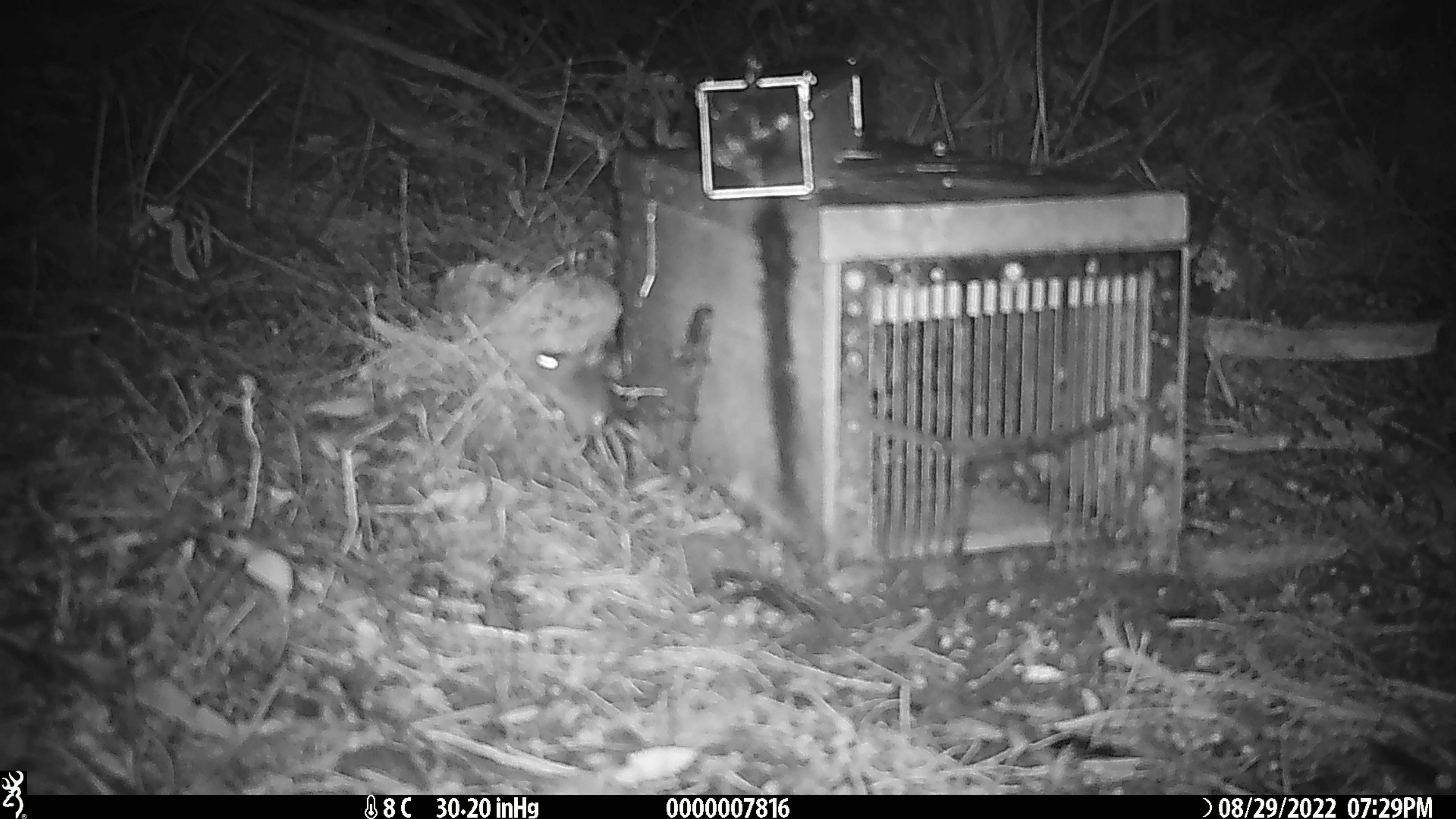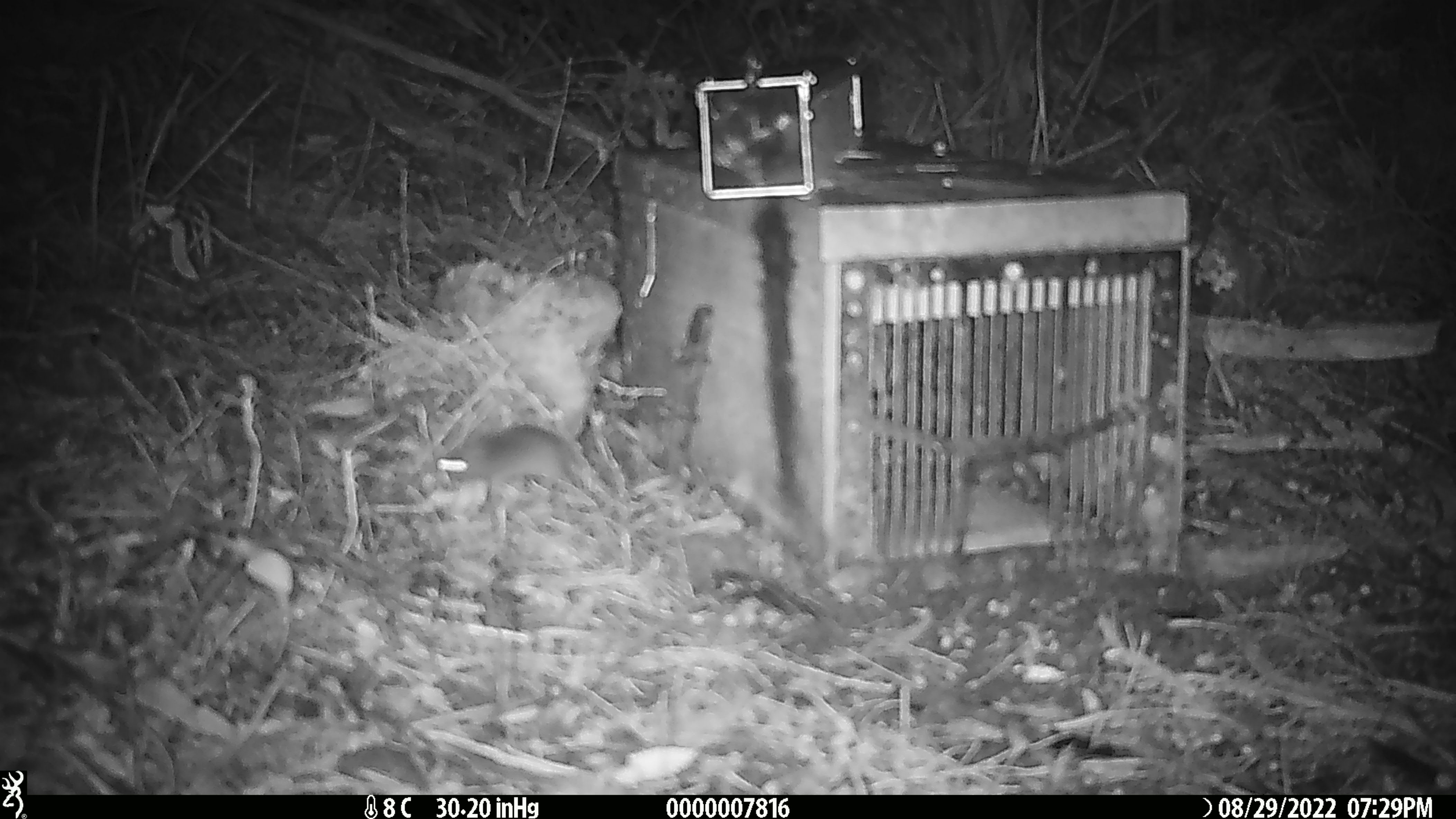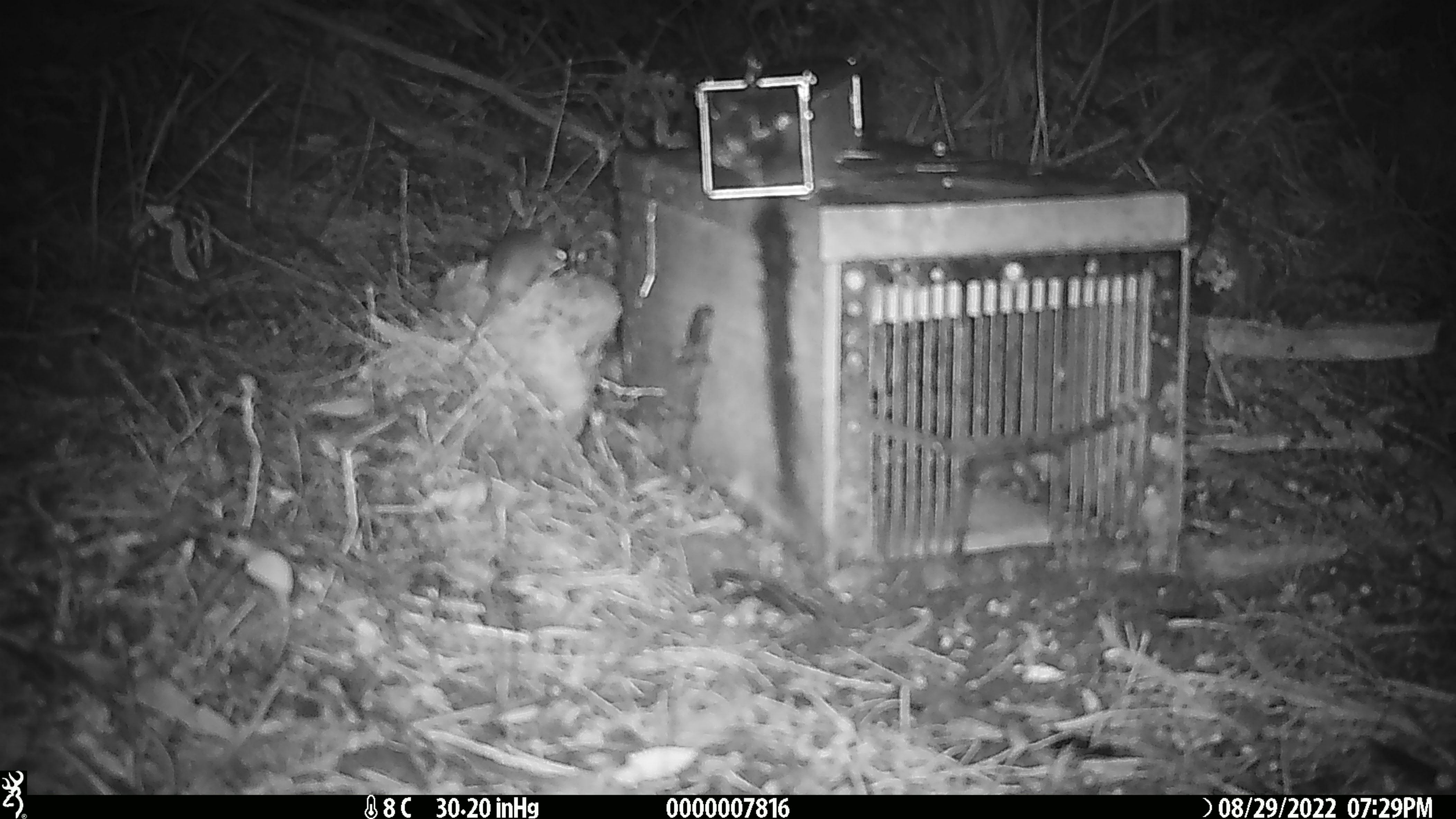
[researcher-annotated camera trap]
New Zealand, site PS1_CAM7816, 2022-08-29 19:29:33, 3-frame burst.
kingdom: Animalia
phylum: Chordata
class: Mammalia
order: Rodentia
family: Muridae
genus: Mus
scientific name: Mus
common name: mouse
Mouse (Mus).